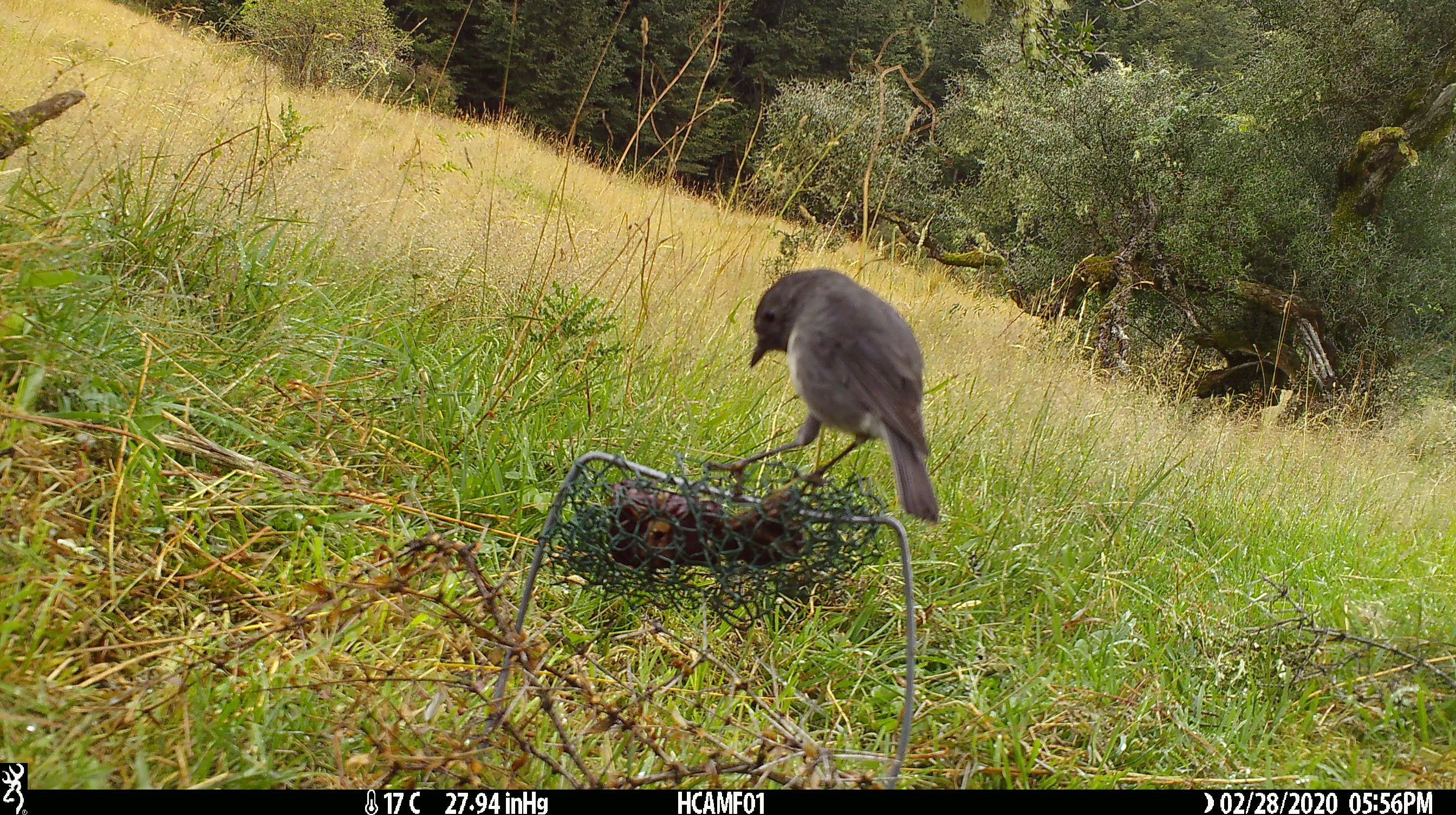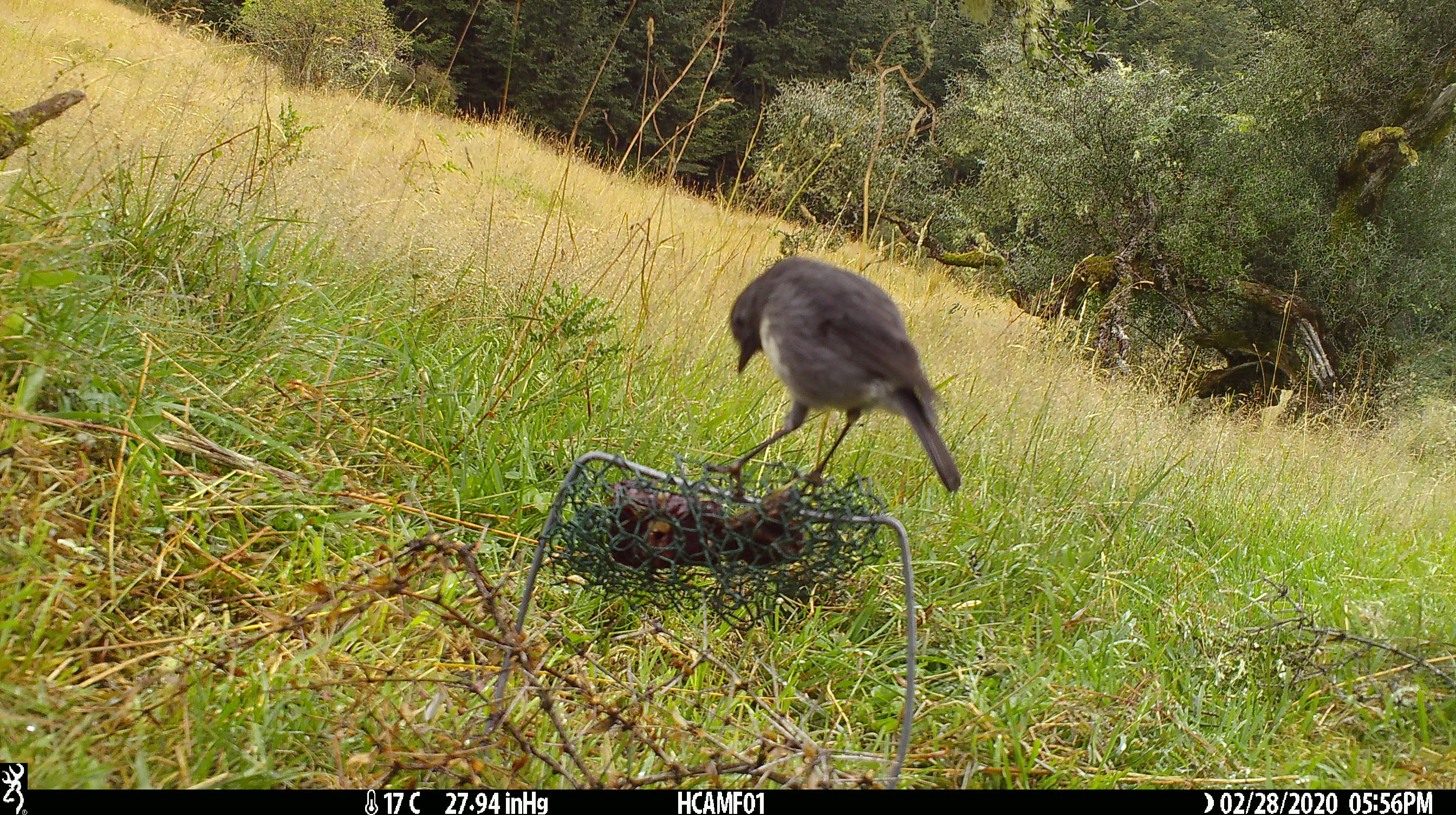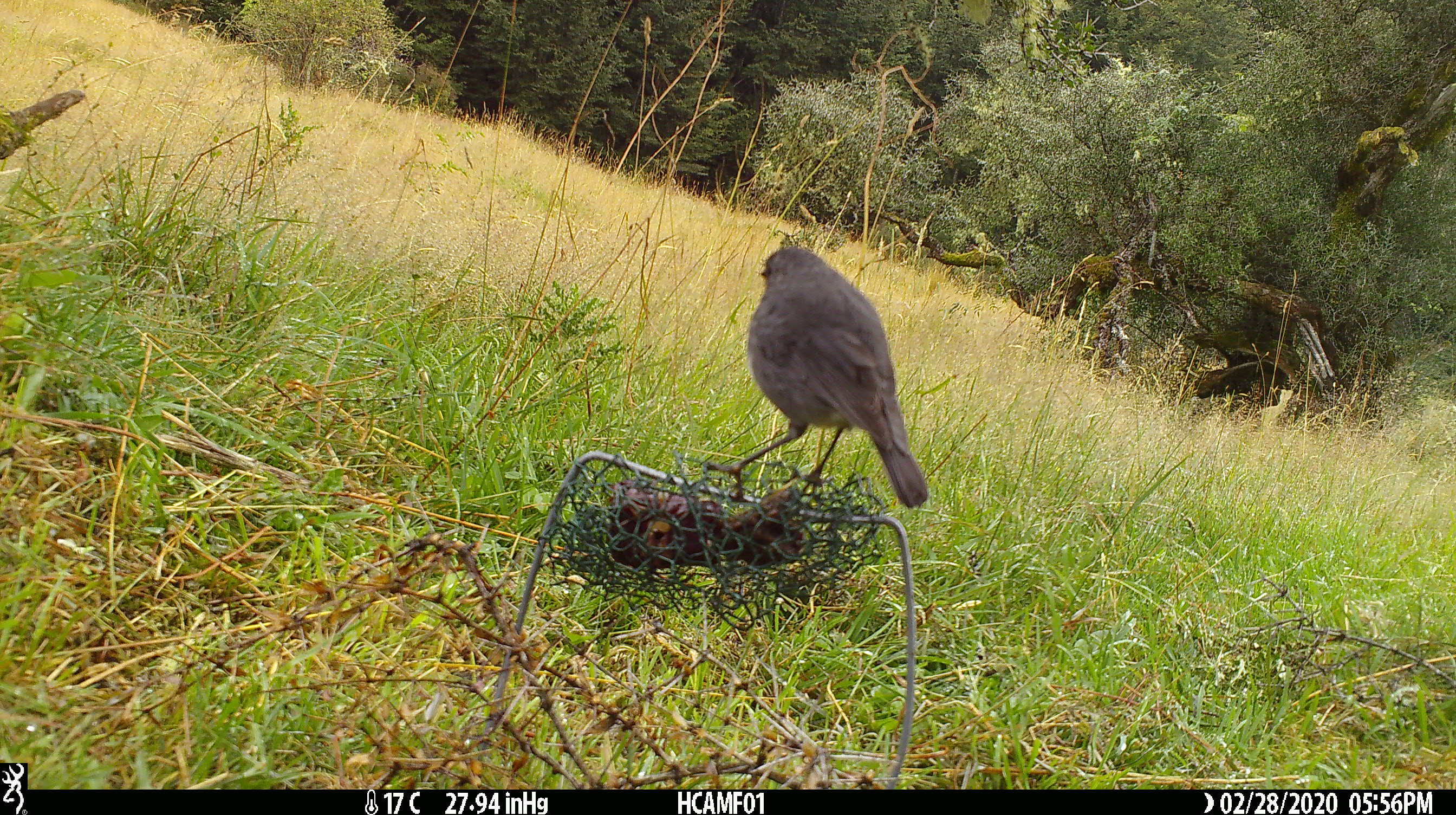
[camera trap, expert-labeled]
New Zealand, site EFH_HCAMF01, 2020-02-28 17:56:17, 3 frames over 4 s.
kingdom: Animalia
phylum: Chordata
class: Aves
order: Passeriformes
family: Petroicidae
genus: Petroica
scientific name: Petroica australis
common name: new zealand robin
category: robin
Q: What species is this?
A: Robin (new zealand robin) (Petroica australis).